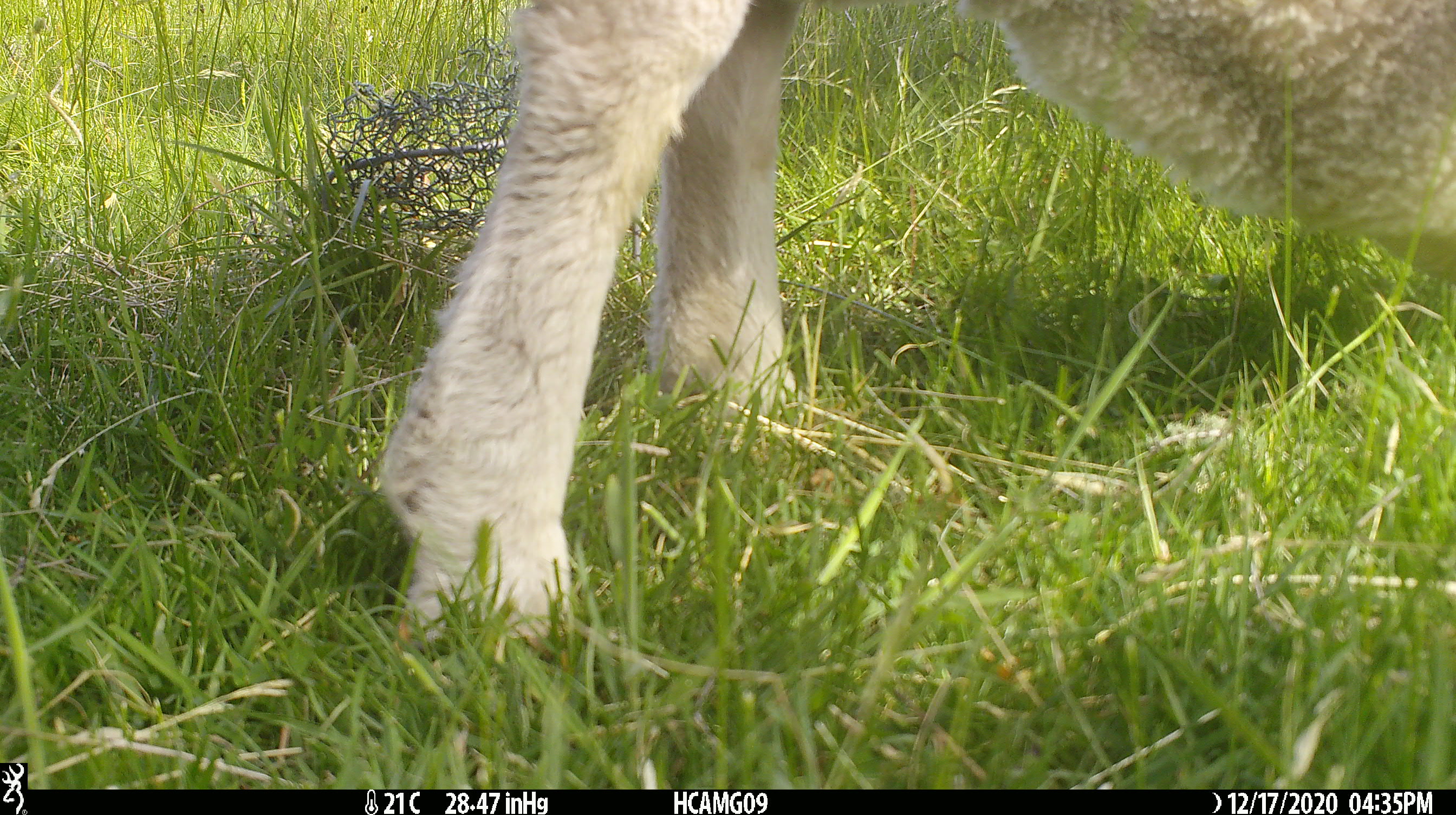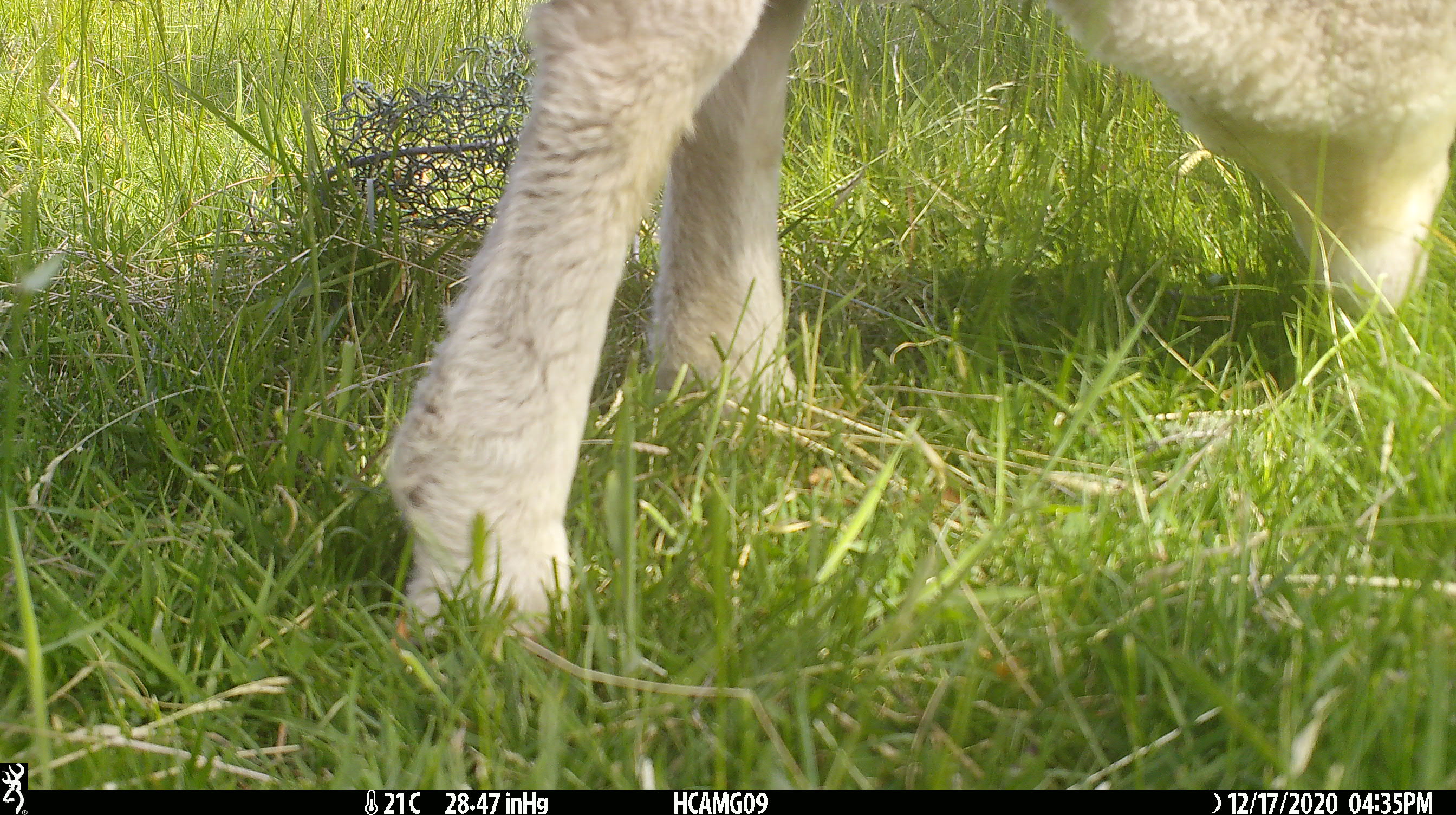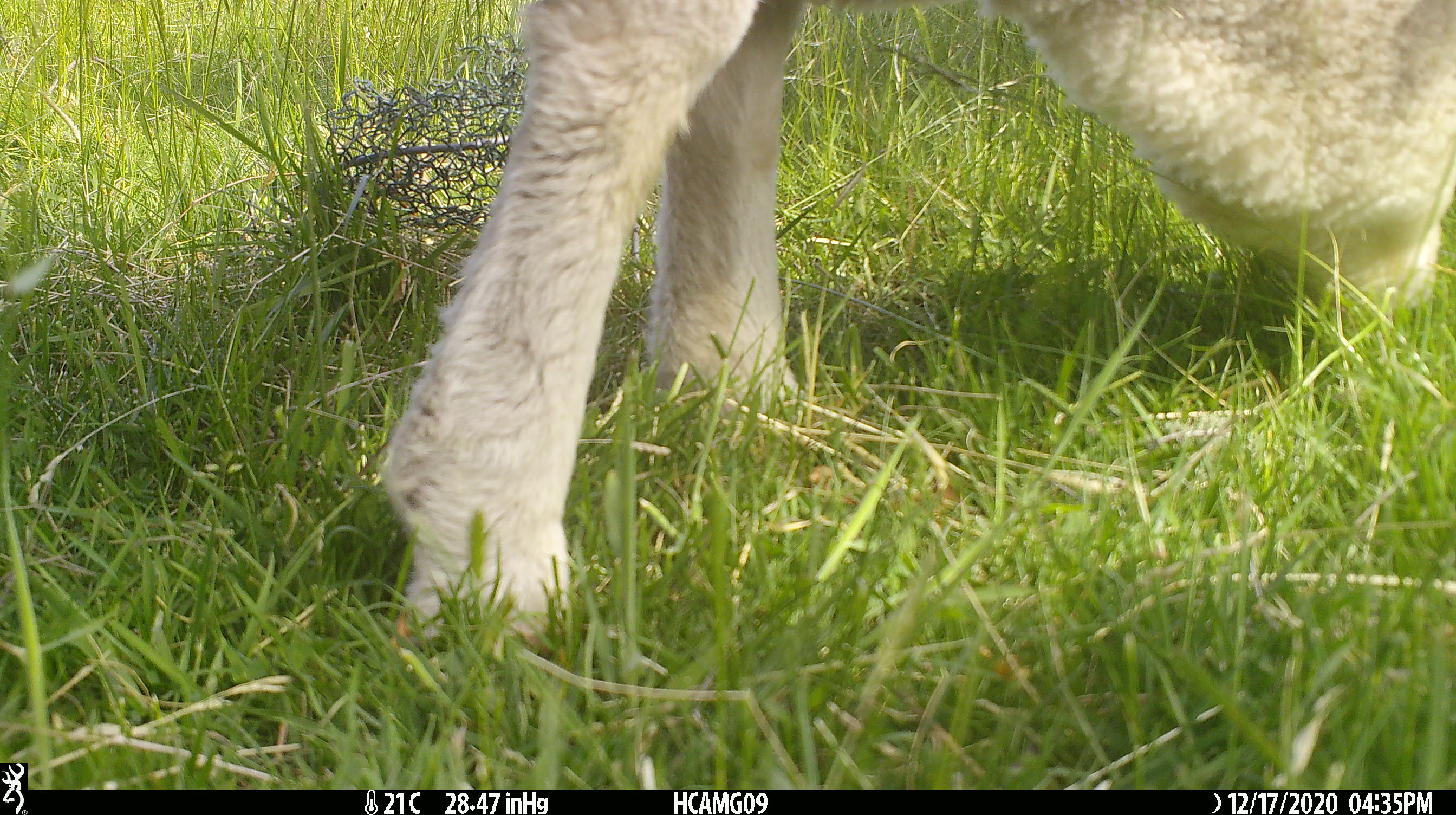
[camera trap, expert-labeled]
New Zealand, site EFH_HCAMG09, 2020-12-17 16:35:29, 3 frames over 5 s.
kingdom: Animalia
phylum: Chordata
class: Mammalia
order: Artiodactyla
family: Bovidae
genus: Ovis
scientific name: Ovis aries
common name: domestic sheep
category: sheep